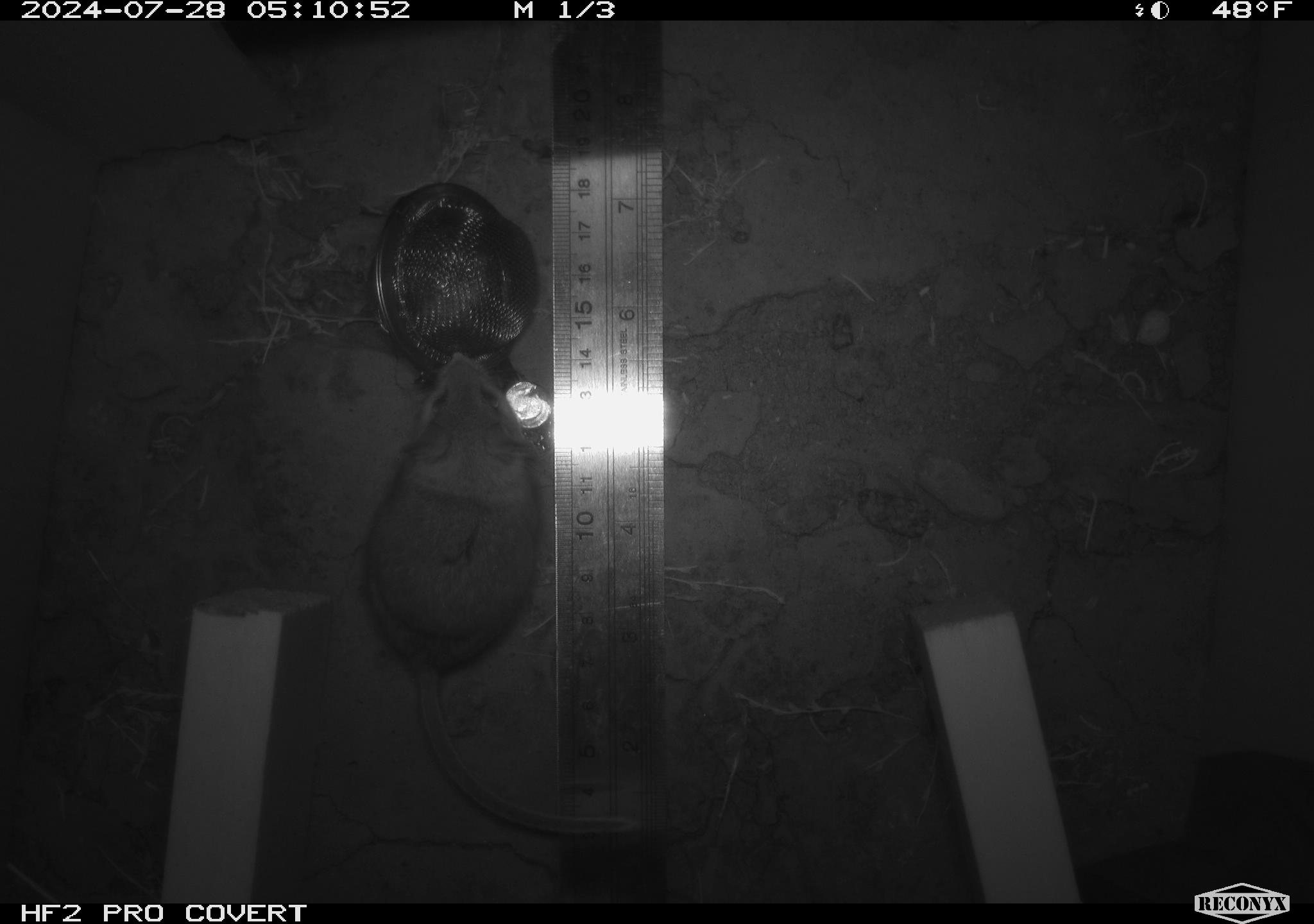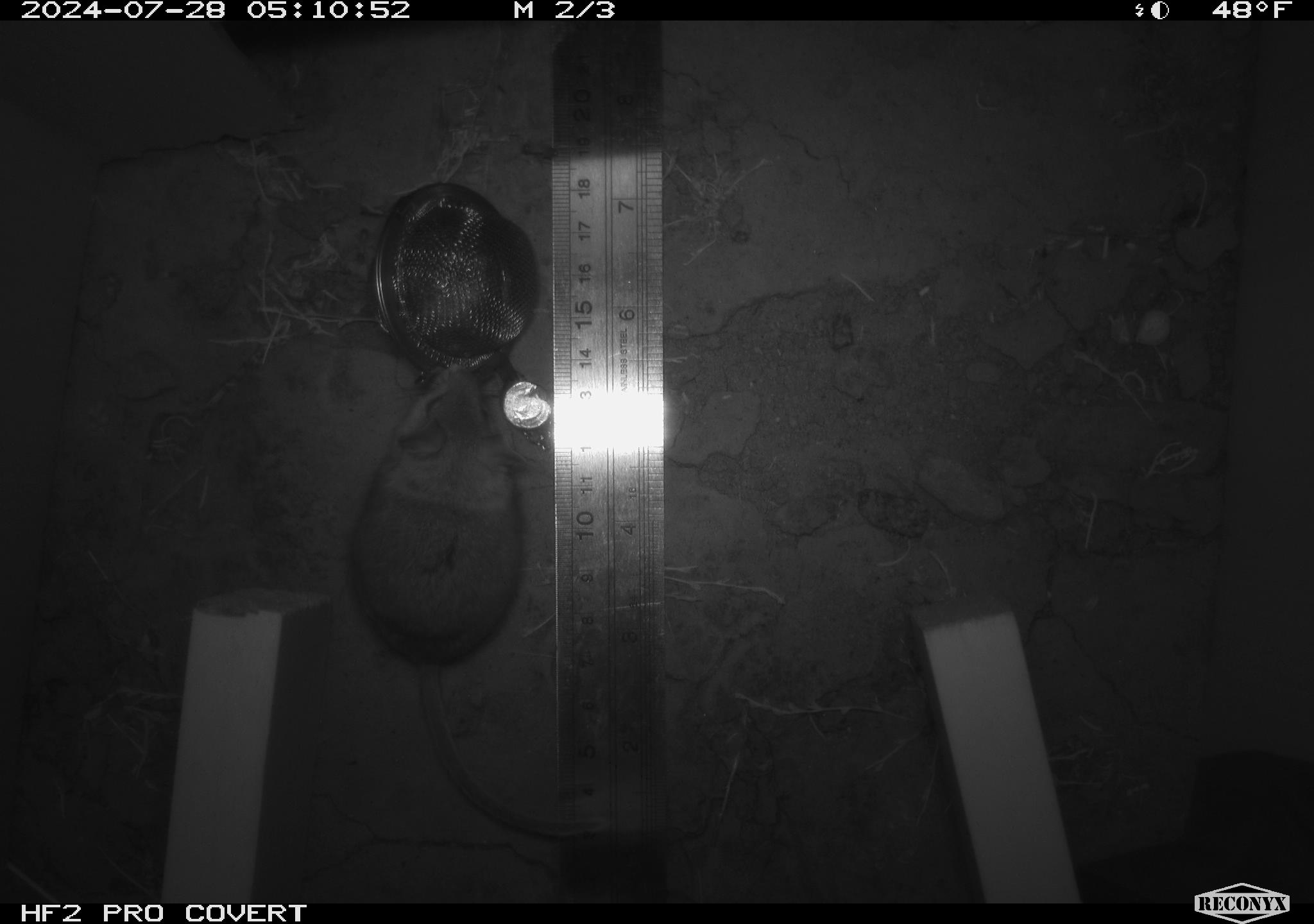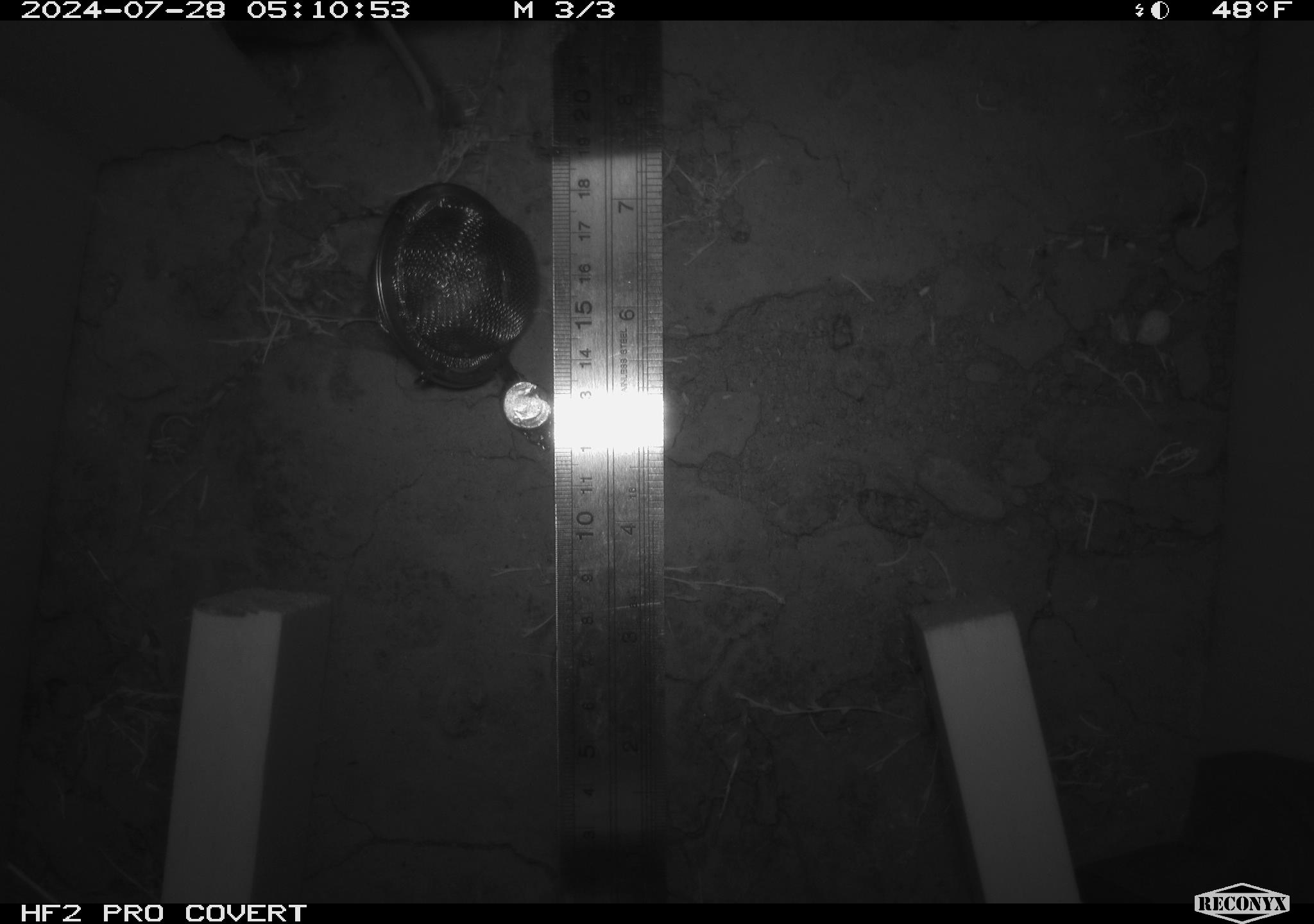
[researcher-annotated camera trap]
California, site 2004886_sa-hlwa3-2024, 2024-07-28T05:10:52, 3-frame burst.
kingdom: Animalia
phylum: Chordata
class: Mammalia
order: Rodentia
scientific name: Rodentia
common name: mouse species